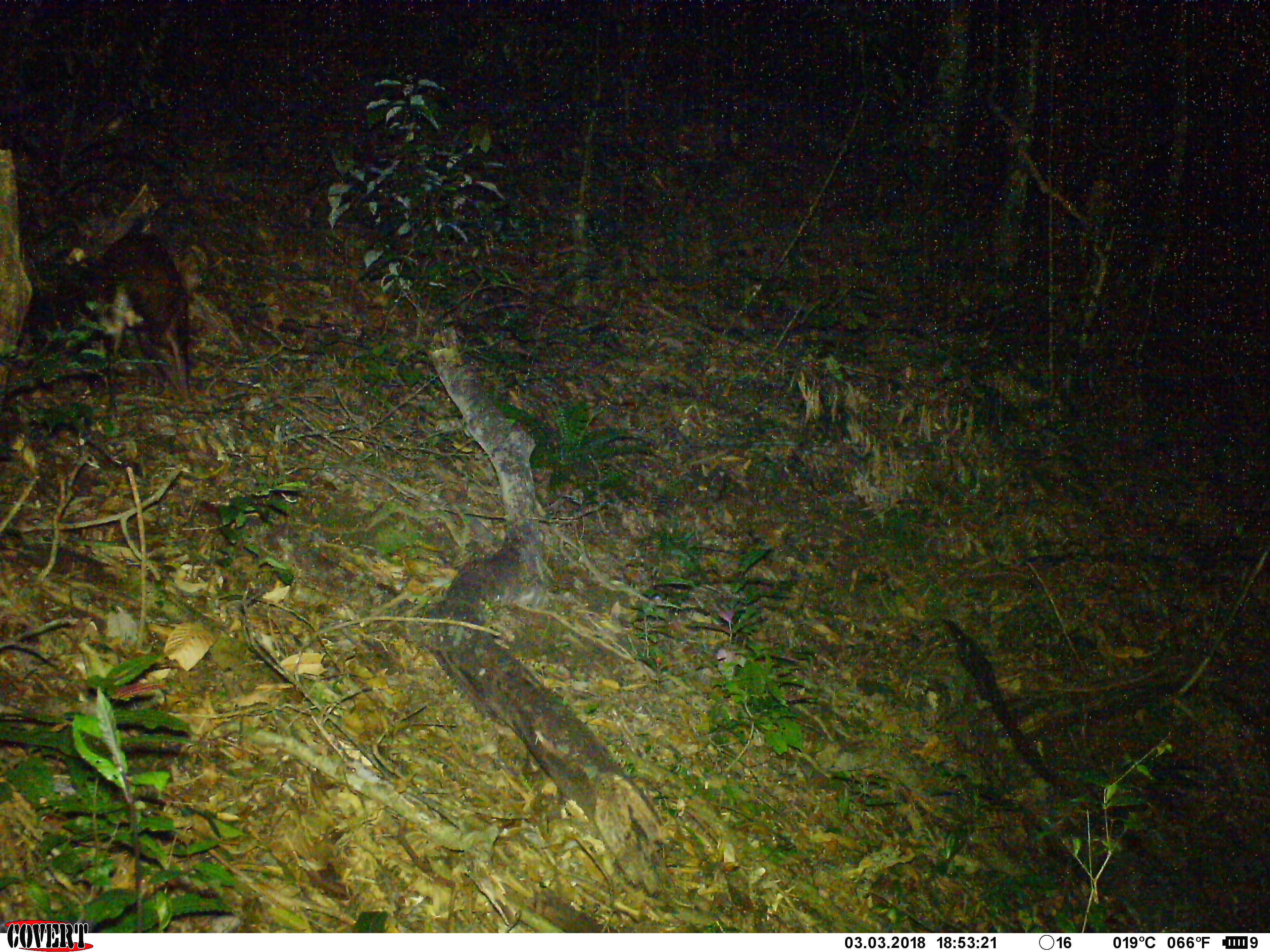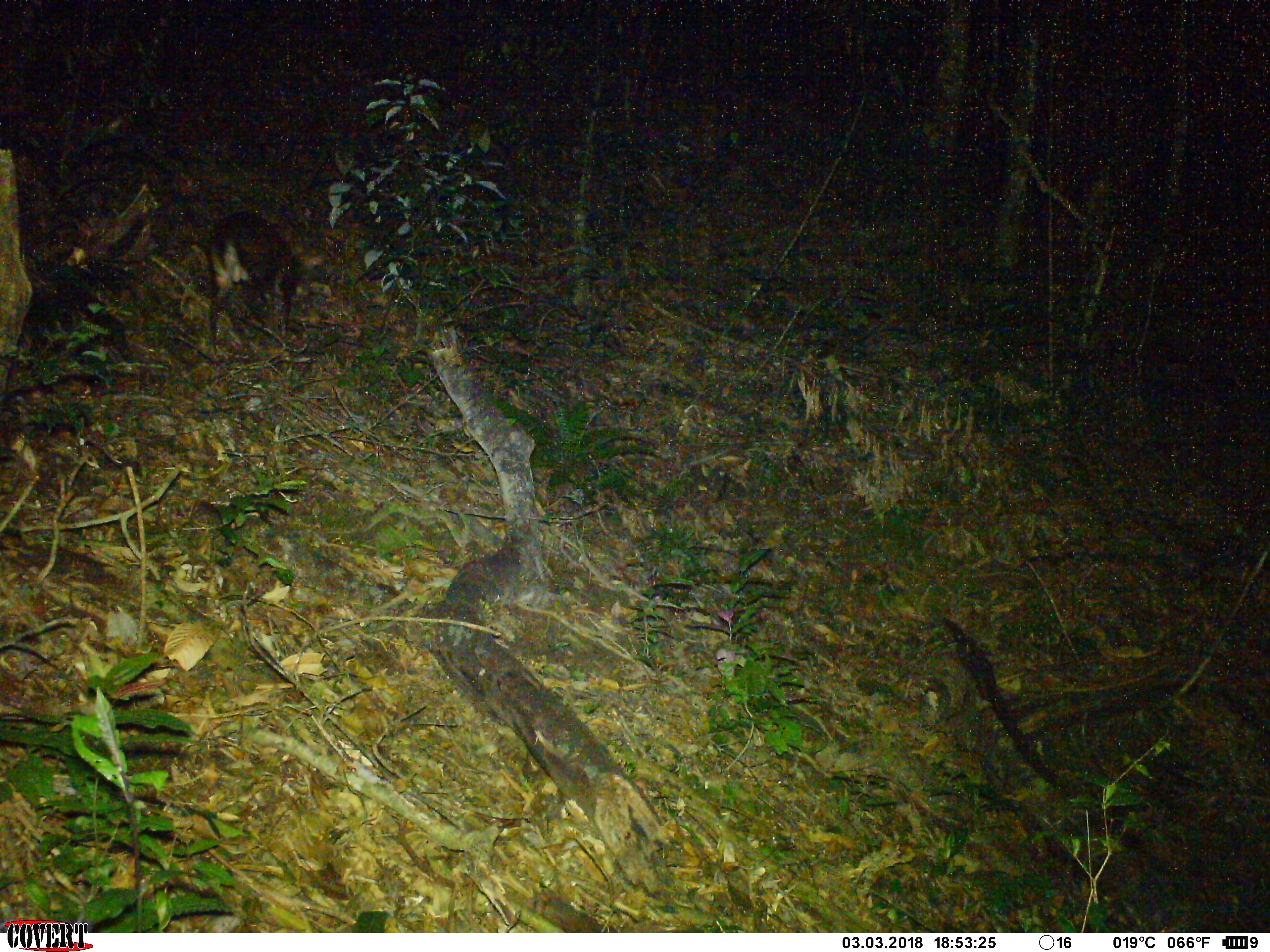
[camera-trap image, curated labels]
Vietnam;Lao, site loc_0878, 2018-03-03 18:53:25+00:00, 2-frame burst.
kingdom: Animalia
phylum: Chordata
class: Mammalia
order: Artiodactyla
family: Cervidae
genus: Muntiacus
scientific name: Muntiacus rooseveltorum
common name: roosevelt's muntjac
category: roosevelts muntjac group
Roosevelts muntjac group (roosevelt's muntjac) (Muntiacus rooseveltorum). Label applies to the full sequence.